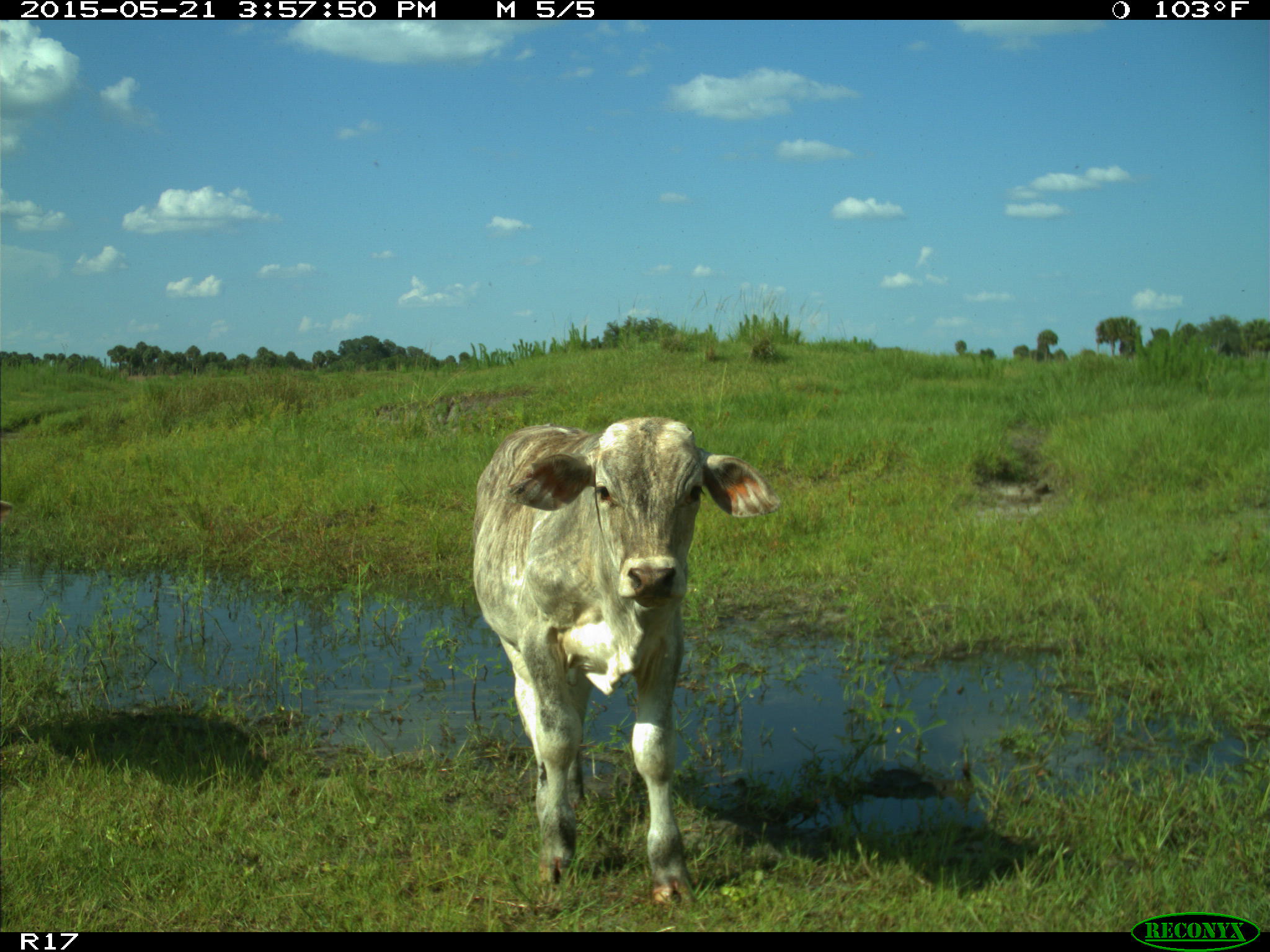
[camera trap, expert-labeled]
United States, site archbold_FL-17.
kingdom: Animalia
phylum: Chordata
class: Mammalia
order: Artiodactyla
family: Bovidae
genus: Bos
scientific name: Bos taurus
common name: domestic cow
Bos taurus (domestic cow).